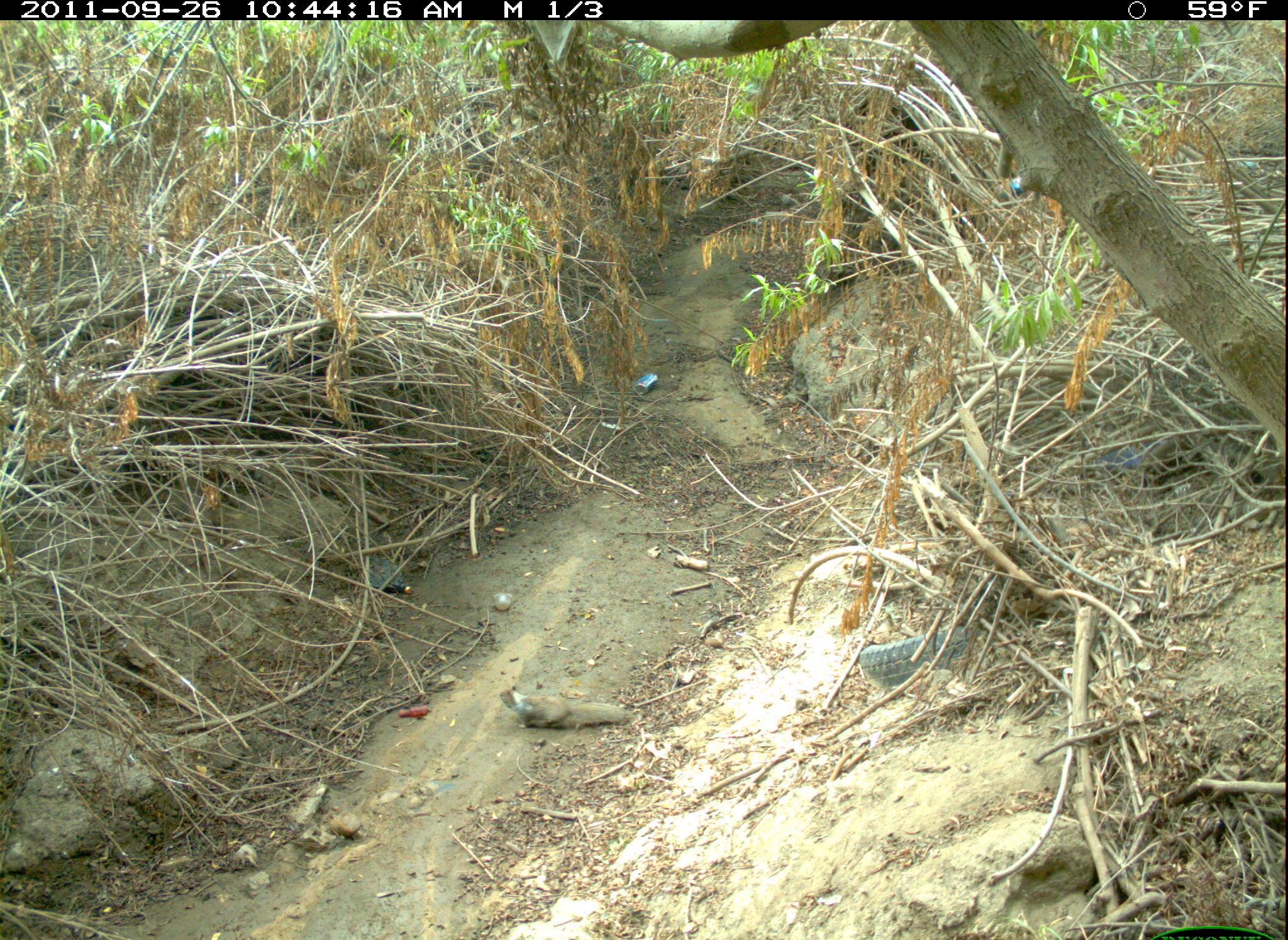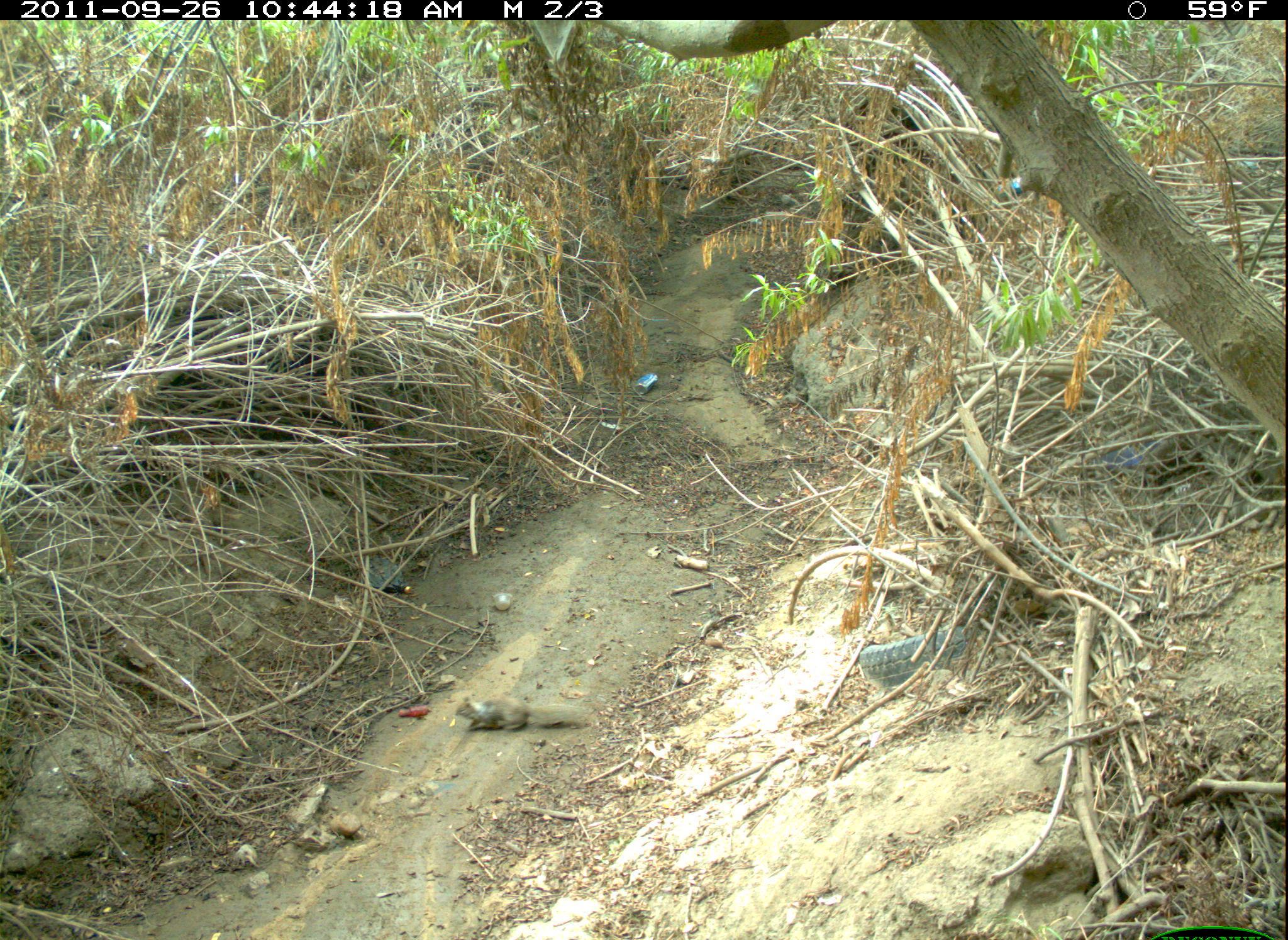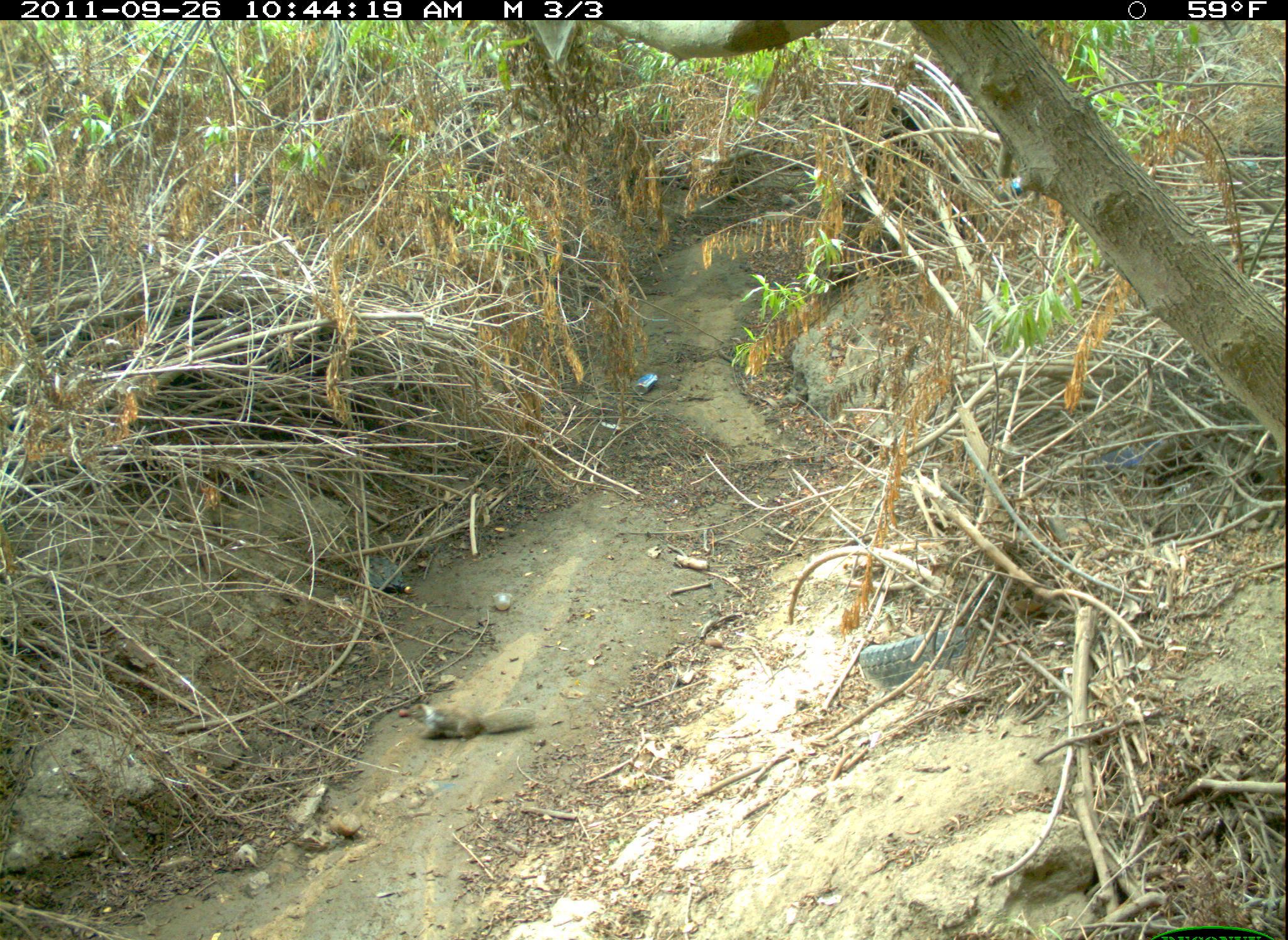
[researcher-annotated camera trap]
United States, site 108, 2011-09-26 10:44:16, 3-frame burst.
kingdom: Animalia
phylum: Chordata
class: Mammalia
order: Rodentia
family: Sciuridae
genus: Sciurus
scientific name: Sciurus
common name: squirrel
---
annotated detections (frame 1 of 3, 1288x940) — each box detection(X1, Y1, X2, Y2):
squirrel: detection(493, 676, 636, 739)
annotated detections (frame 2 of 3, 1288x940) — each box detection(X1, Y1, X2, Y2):
squirrel: detection(449, 683, 597, 741)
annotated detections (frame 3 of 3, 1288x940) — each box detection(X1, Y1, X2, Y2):
squirrel: detection(393, 694, 544, 746)